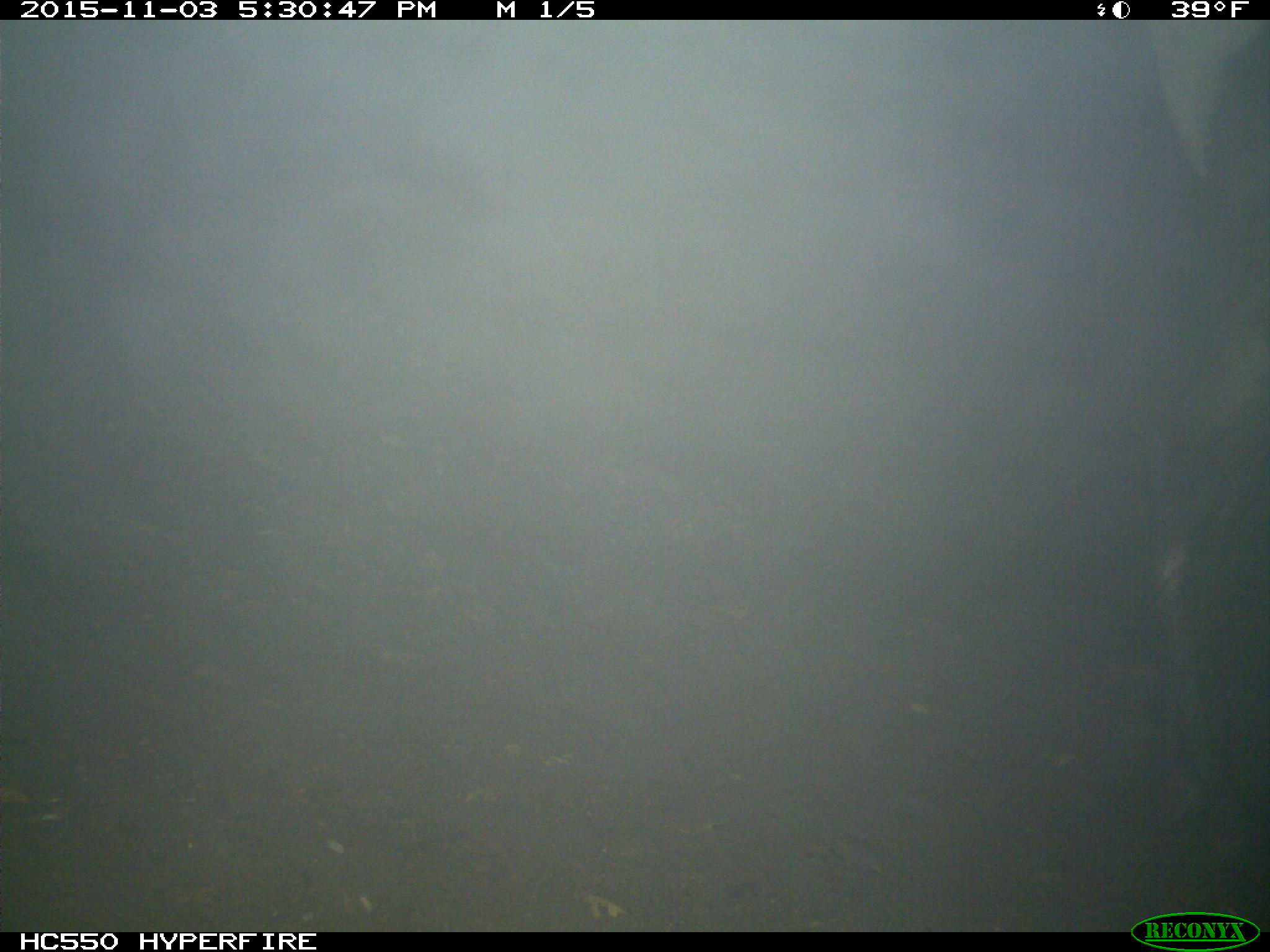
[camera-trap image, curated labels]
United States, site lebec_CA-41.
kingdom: Animalia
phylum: Chordata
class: Mammalia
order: Artiodactyla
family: Cervidae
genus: Cervus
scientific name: Cervus canadensis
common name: elk